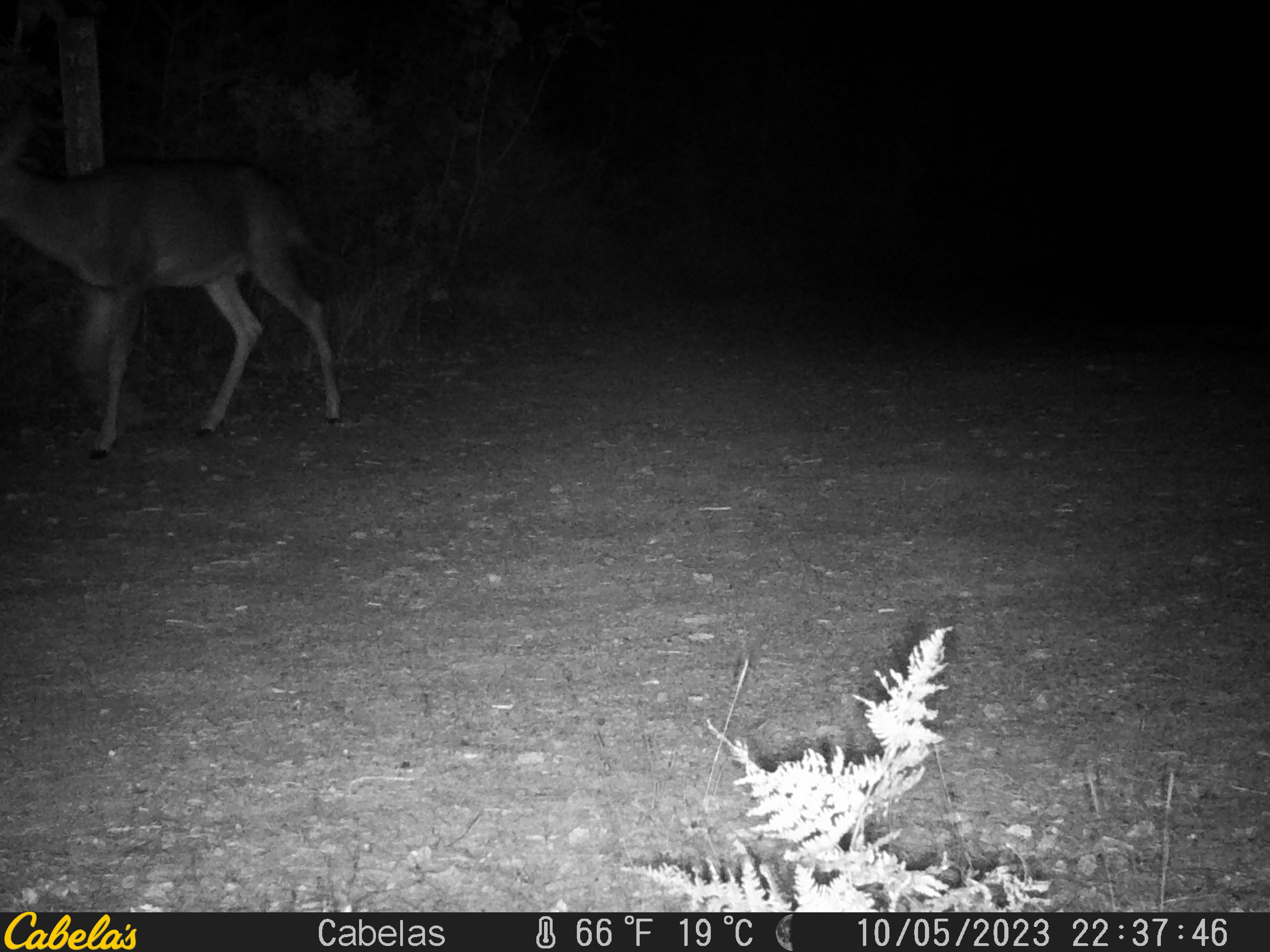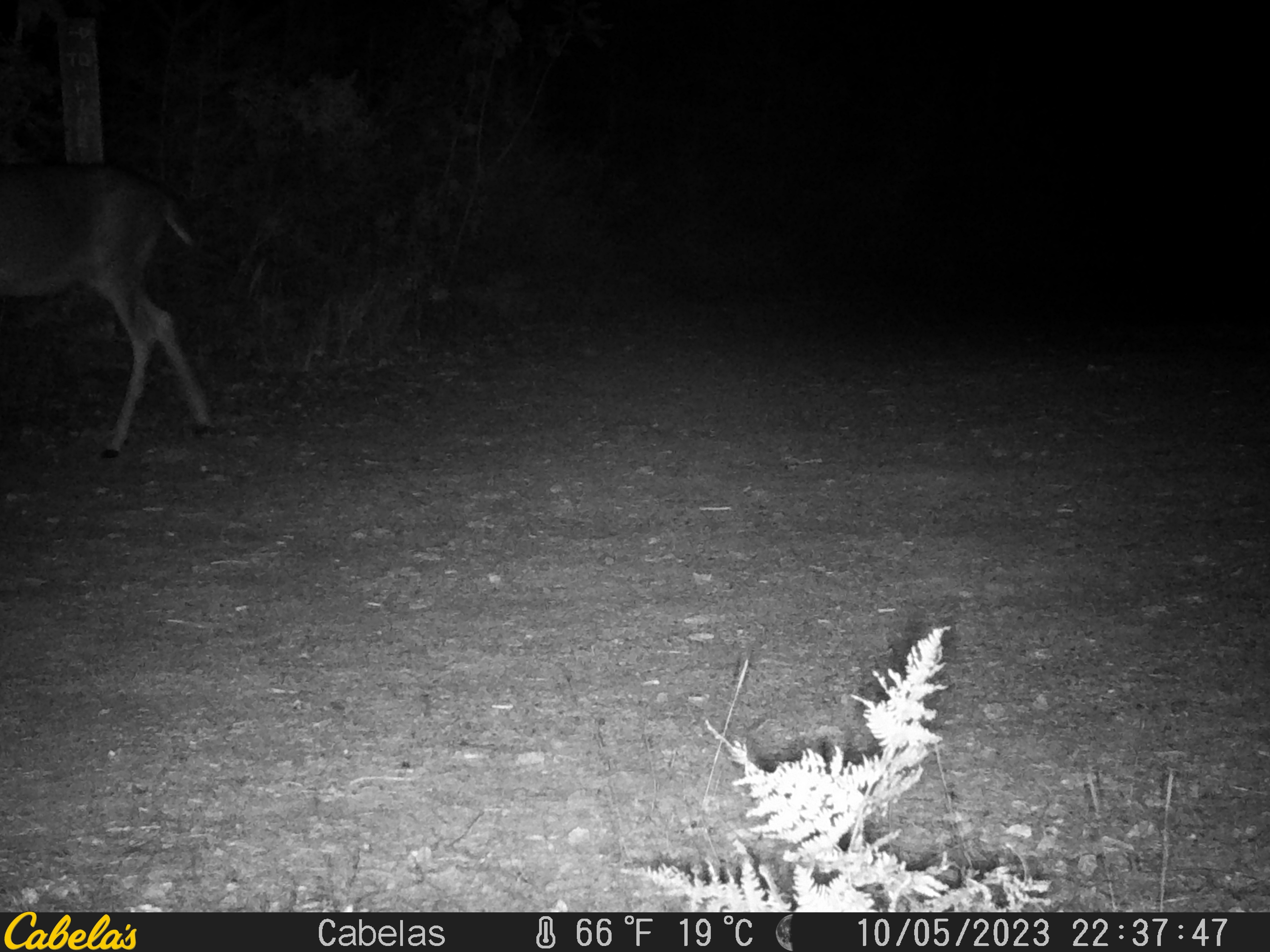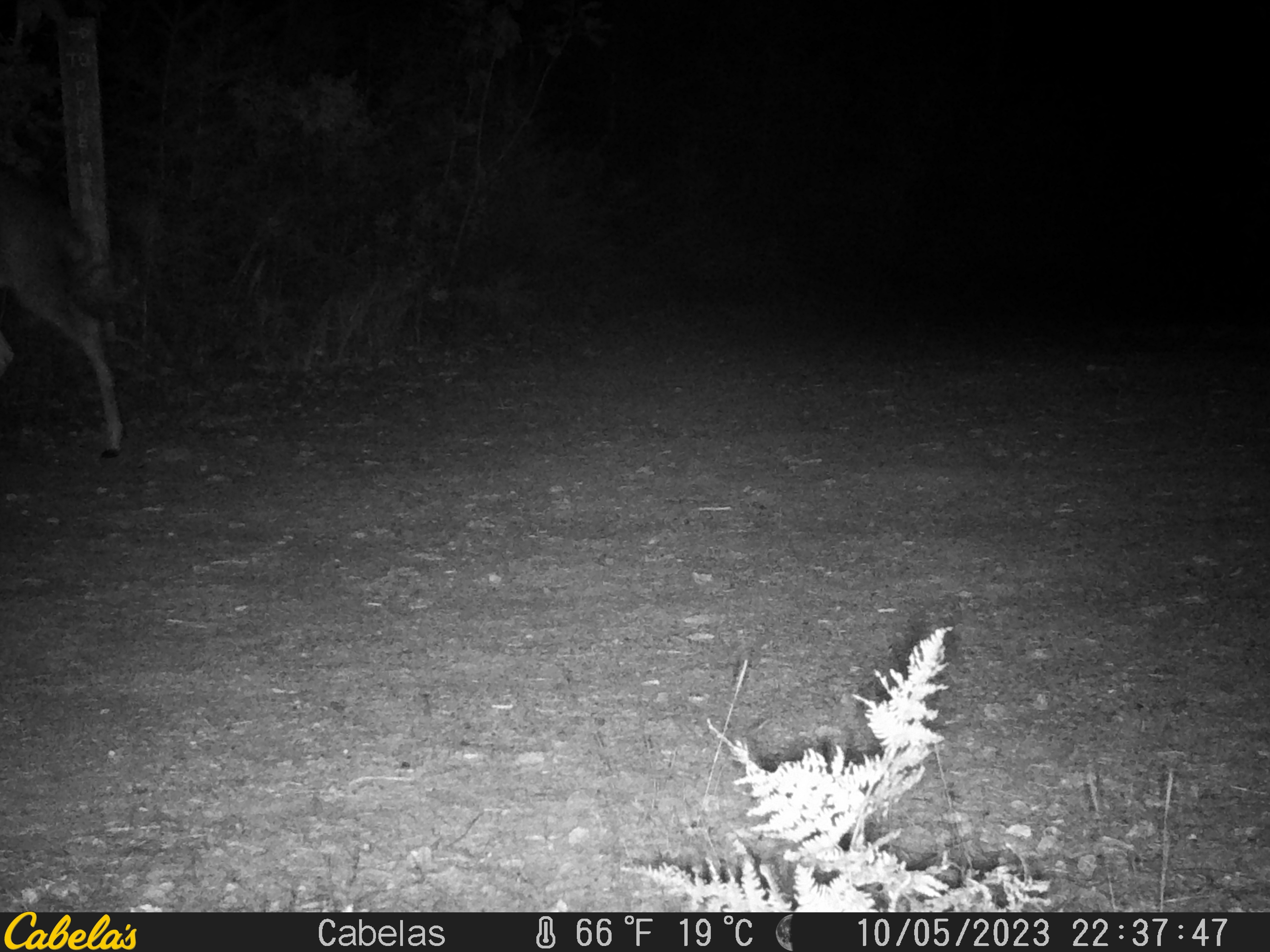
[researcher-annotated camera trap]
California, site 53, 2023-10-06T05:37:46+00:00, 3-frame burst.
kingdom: Animalia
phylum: Chordata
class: Mammalia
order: Artiodactyla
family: Cervidae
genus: Odocoileus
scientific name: Odocoileus hemionus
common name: mule deer